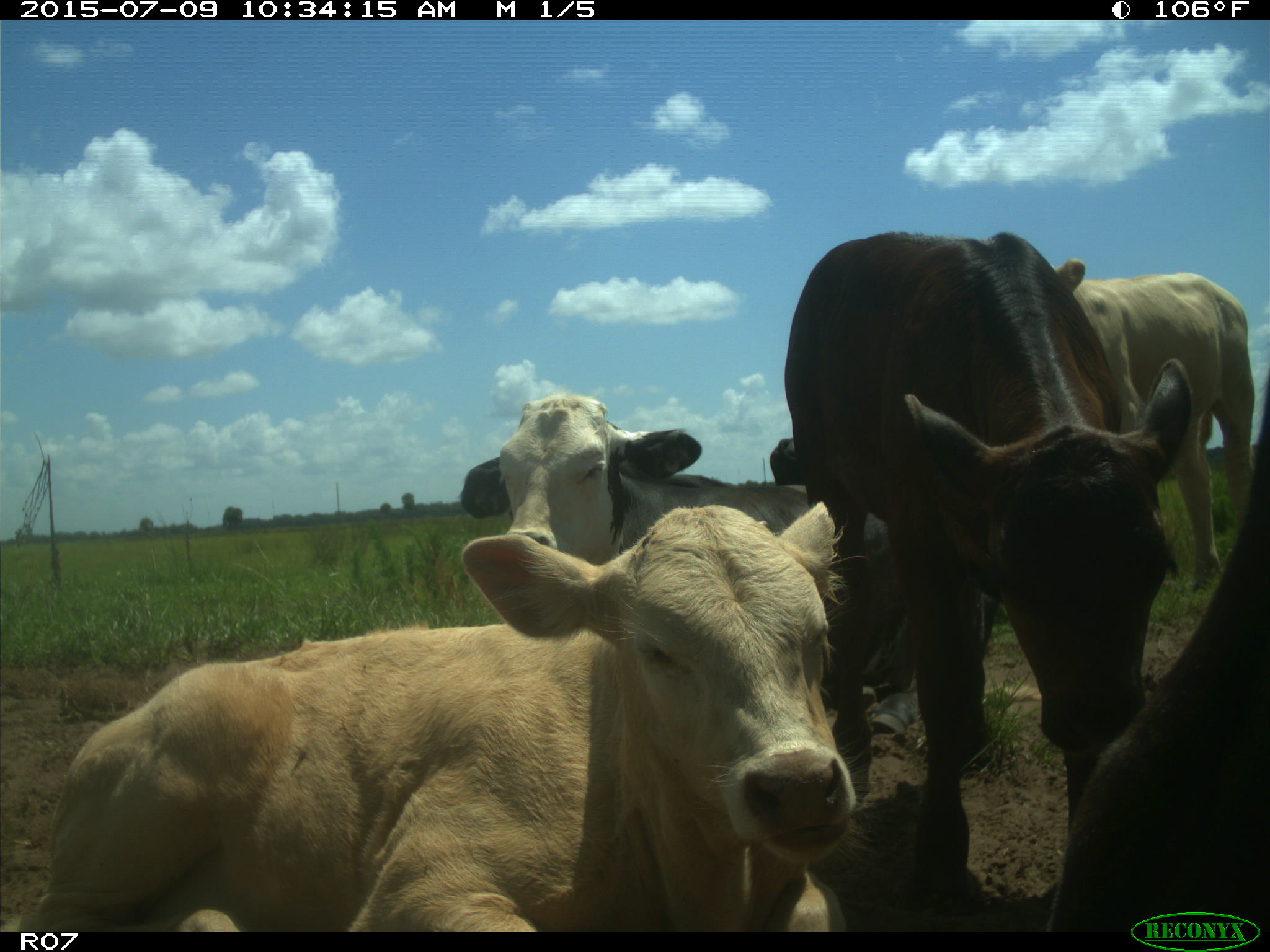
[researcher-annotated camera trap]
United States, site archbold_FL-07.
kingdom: Animalia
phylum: Chordata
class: Mammalia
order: Artiodactyla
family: Bovidae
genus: Bos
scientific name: Bos taurus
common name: domestic cow